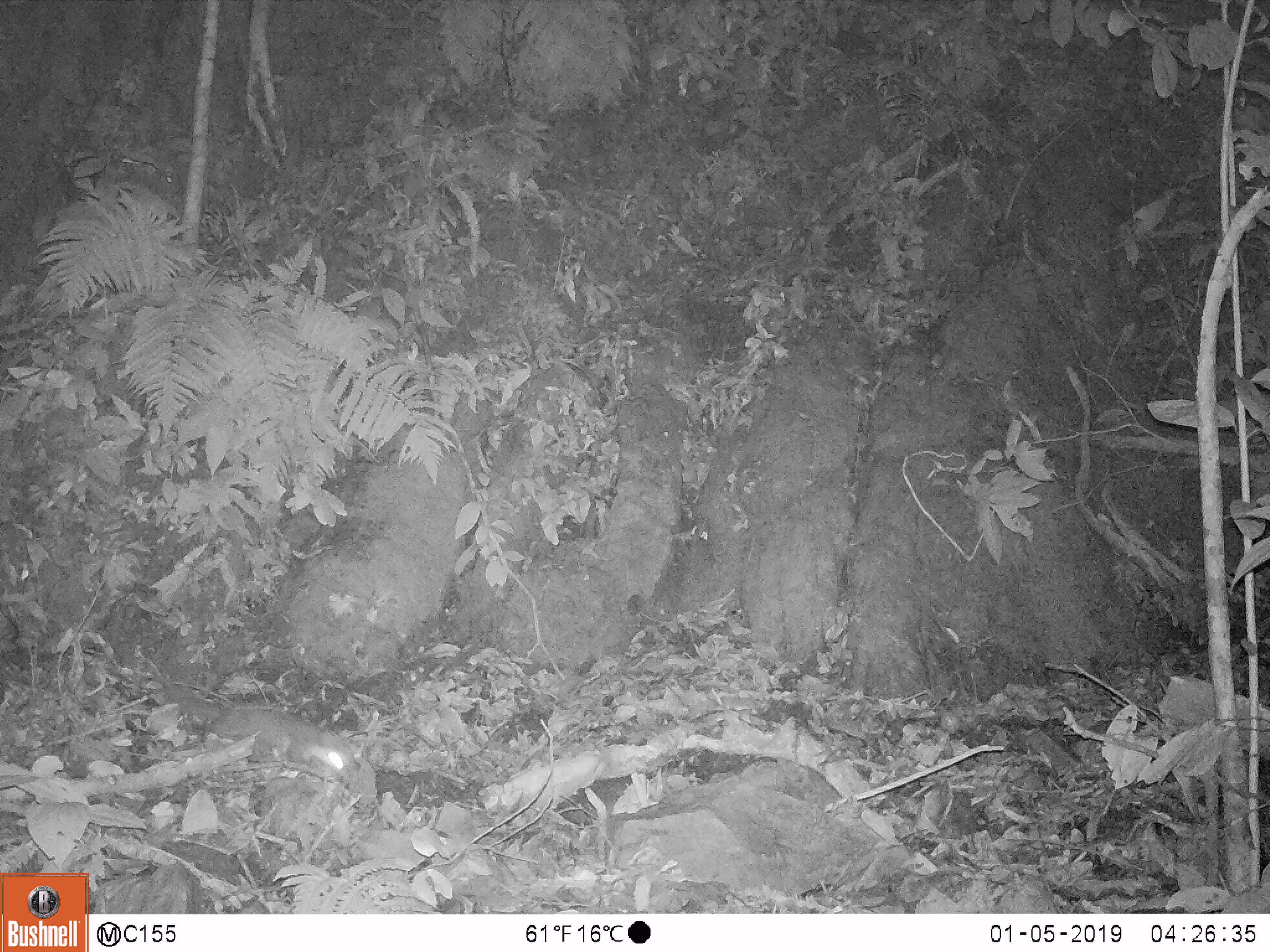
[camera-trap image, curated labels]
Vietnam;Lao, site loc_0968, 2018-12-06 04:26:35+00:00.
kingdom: Animalia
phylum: Chordata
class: Mammalia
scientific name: Mammalia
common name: mammal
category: unidentified small mammal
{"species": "unidentified small mammal (mammal) (Mammalia)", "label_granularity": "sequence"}